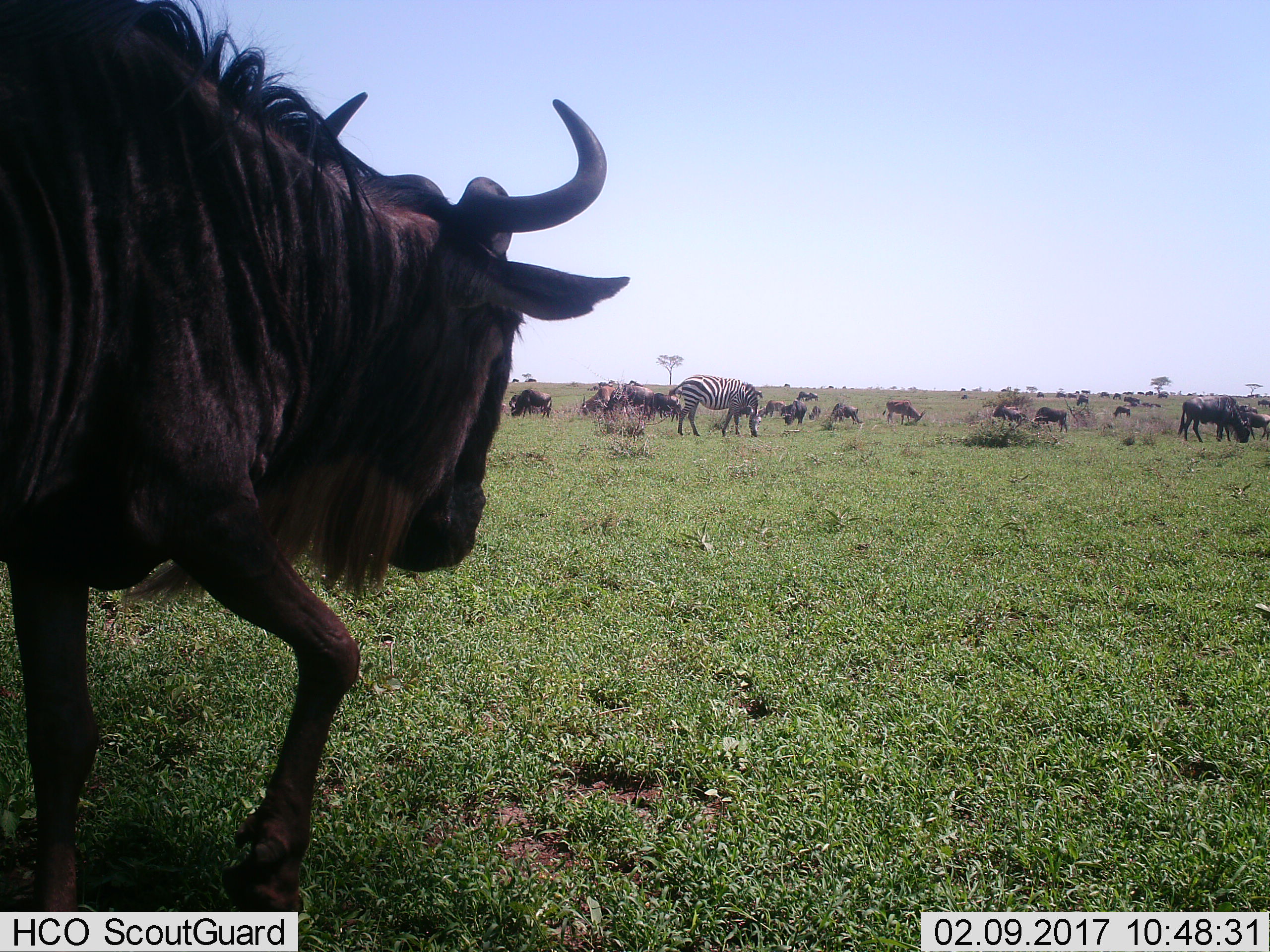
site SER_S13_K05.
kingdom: Animalia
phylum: Chordata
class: Mammalia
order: Artiodactyla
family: Bovidae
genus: Connochaetes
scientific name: Connochaetes taurinus taurinus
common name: blue wildebeest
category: wildebeestblue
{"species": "wildebeestblue (blue wildebeest) (Connochaetes taurinus taurinus)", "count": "11-50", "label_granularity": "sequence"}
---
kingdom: Animalia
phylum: Chordata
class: Mammalia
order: Perissodactyla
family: Equidae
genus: Equus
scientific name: Equus quagga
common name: plains zebra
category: zebraplains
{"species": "zebraplains (plains zebra) (Equus quagga)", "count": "1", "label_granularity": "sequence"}